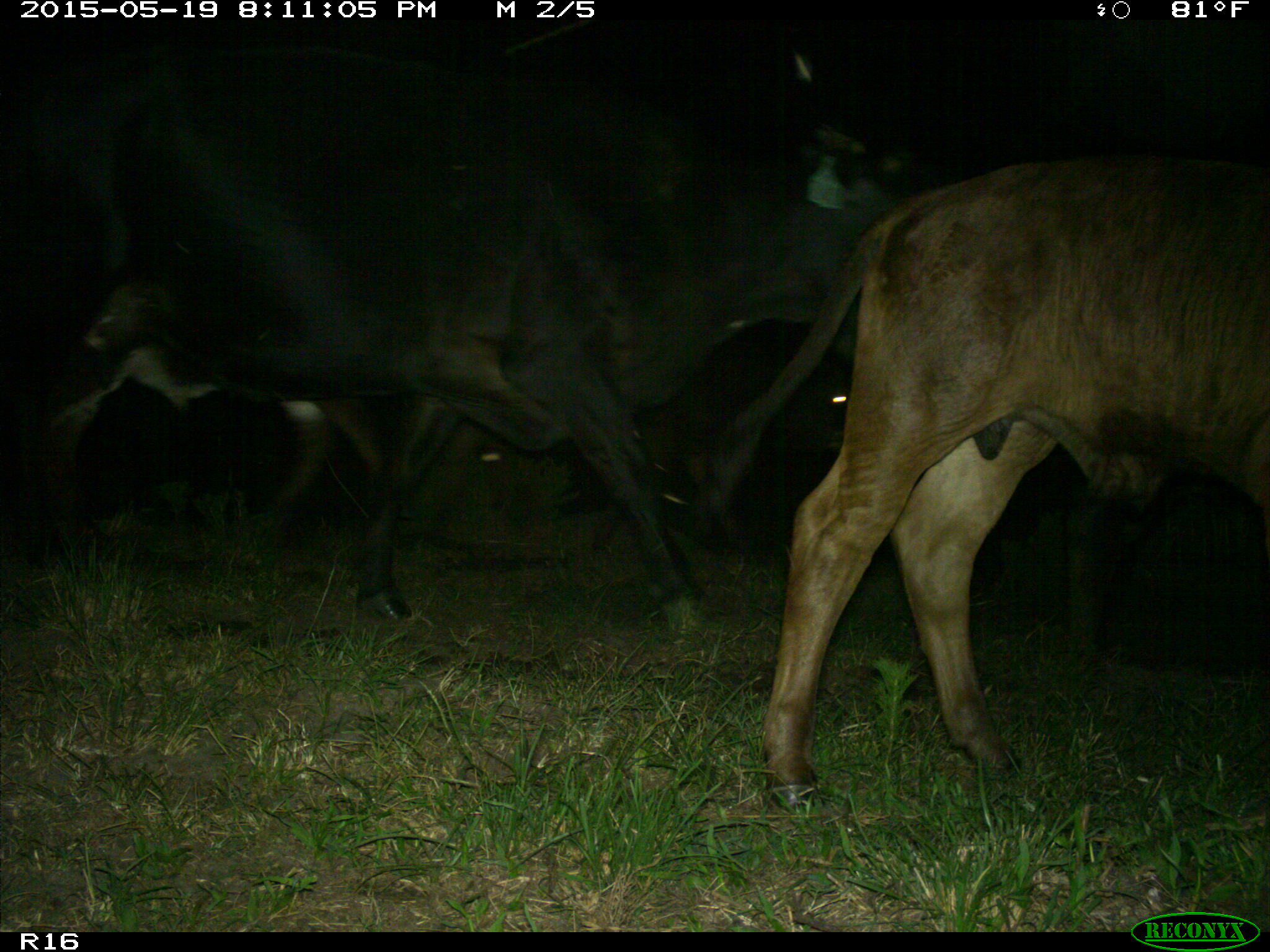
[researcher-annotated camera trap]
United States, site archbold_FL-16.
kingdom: Animalia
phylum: Chordata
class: Mammalia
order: Artiodactyla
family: Bovidae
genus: Bos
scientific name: Bos taurus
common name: domestic cow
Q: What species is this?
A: Bos taurus (domestic cow).